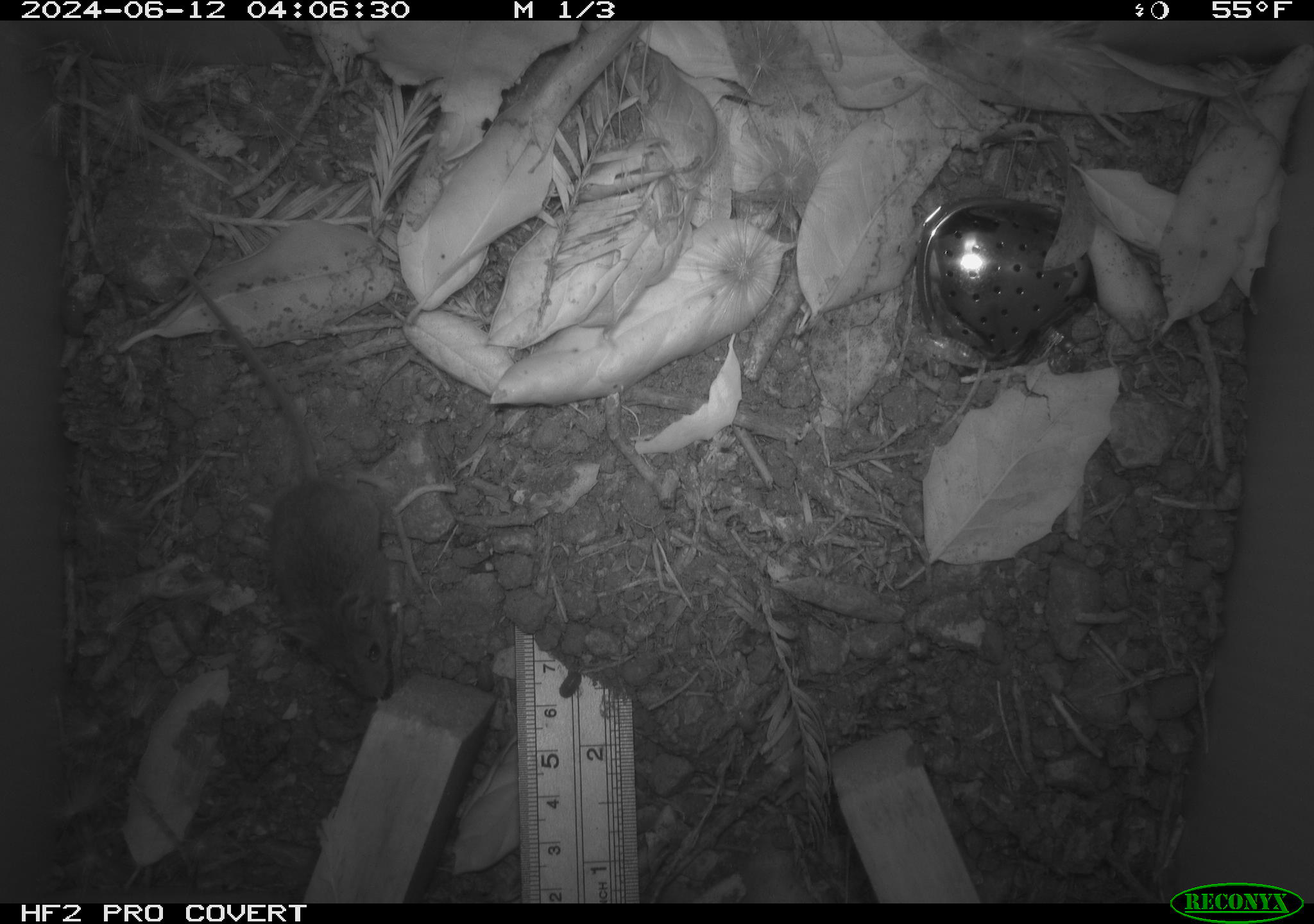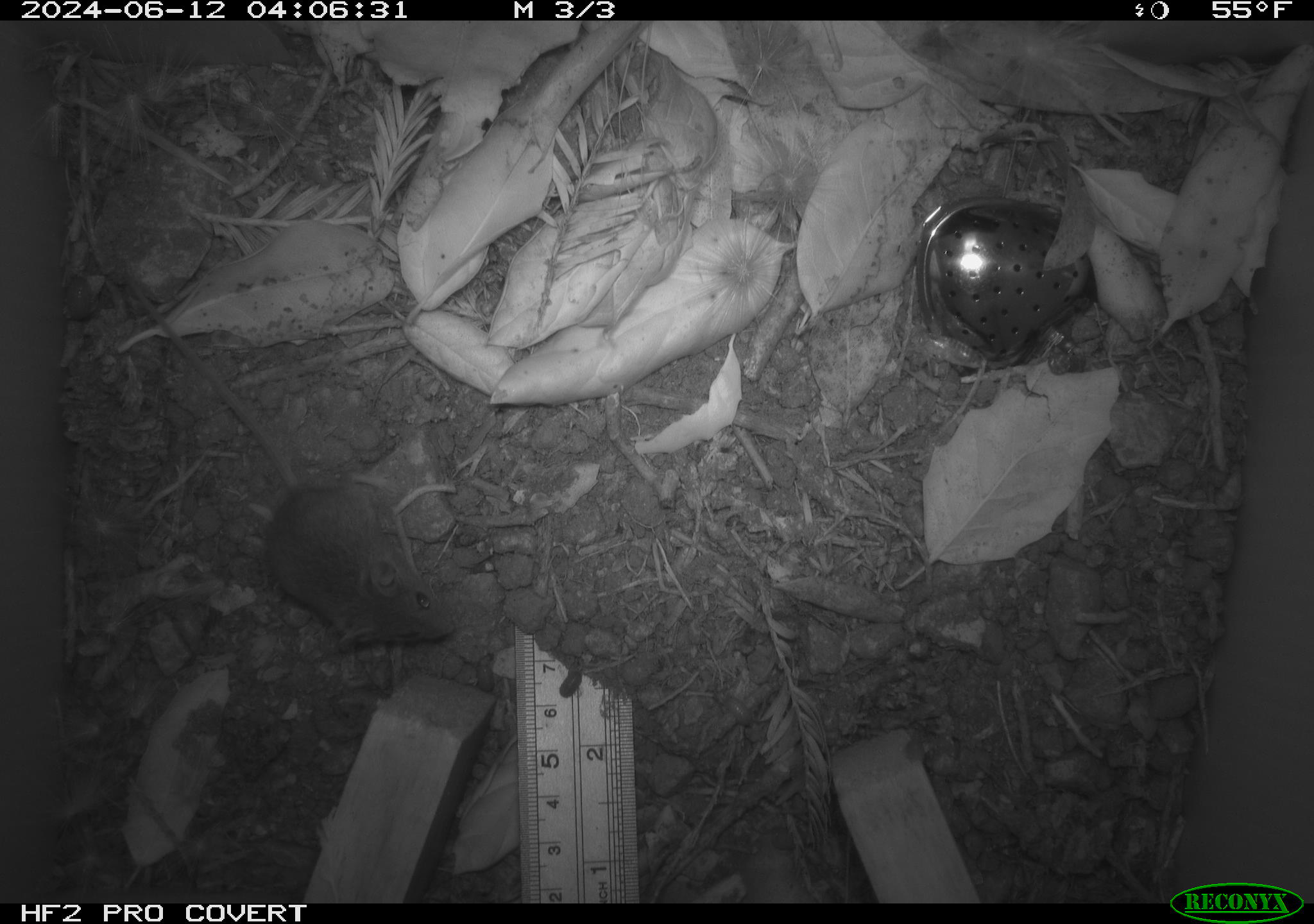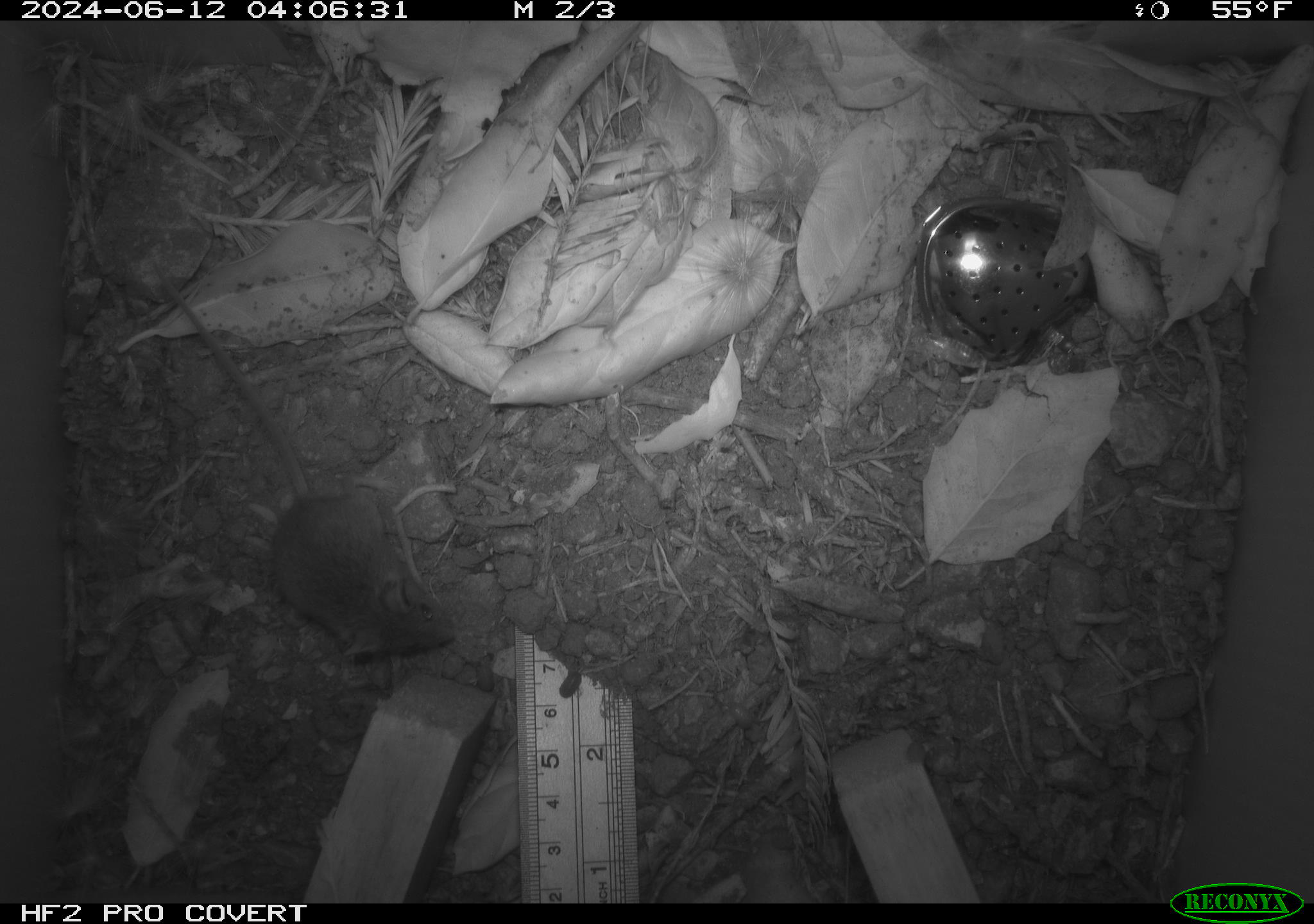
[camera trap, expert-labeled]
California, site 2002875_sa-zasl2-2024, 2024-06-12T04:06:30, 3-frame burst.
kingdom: Animalia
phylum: Chordata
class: Mammalia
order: Rodentia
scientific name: Rodentia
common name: rodent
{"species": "rodent (Rodentia)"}